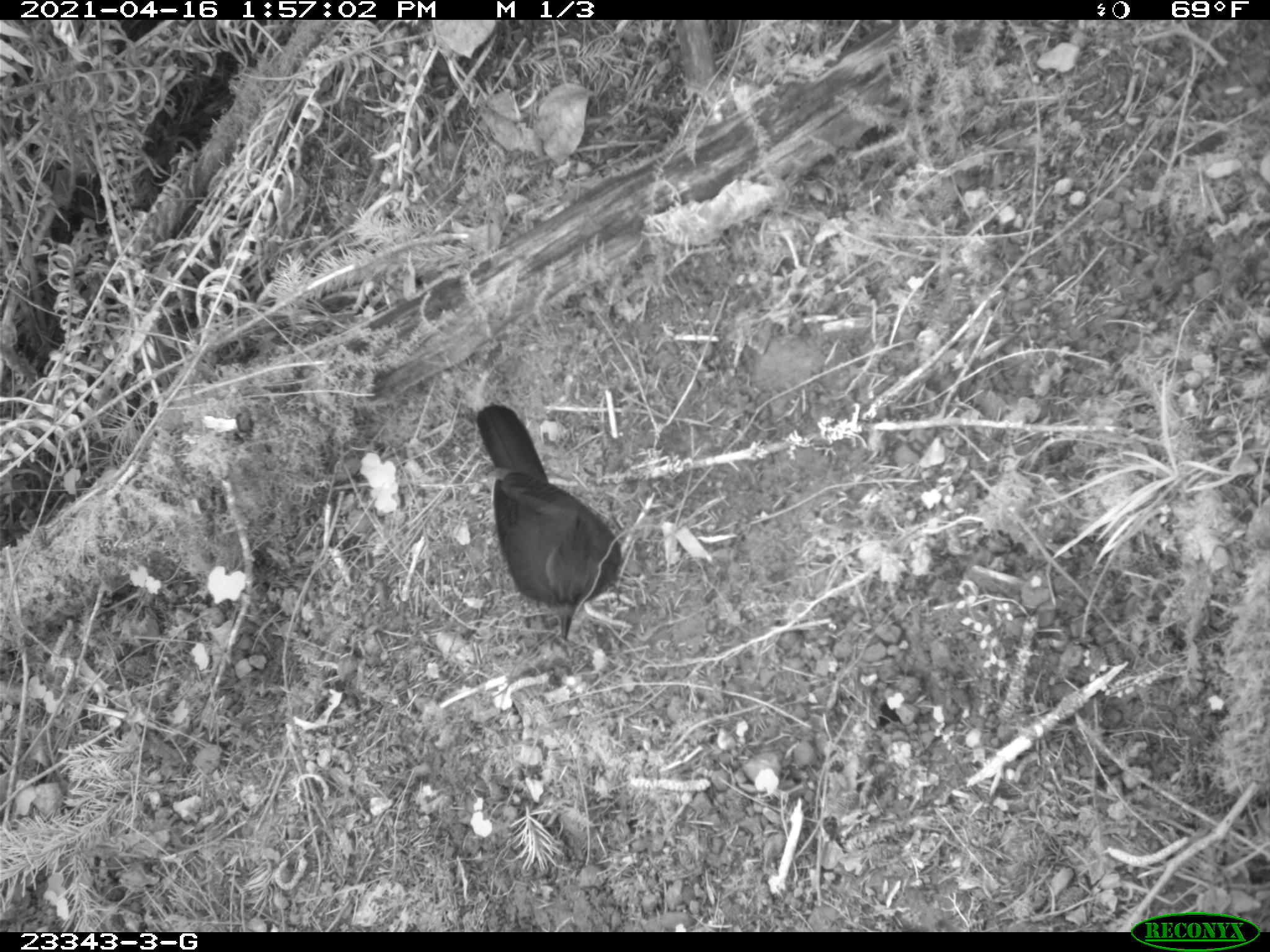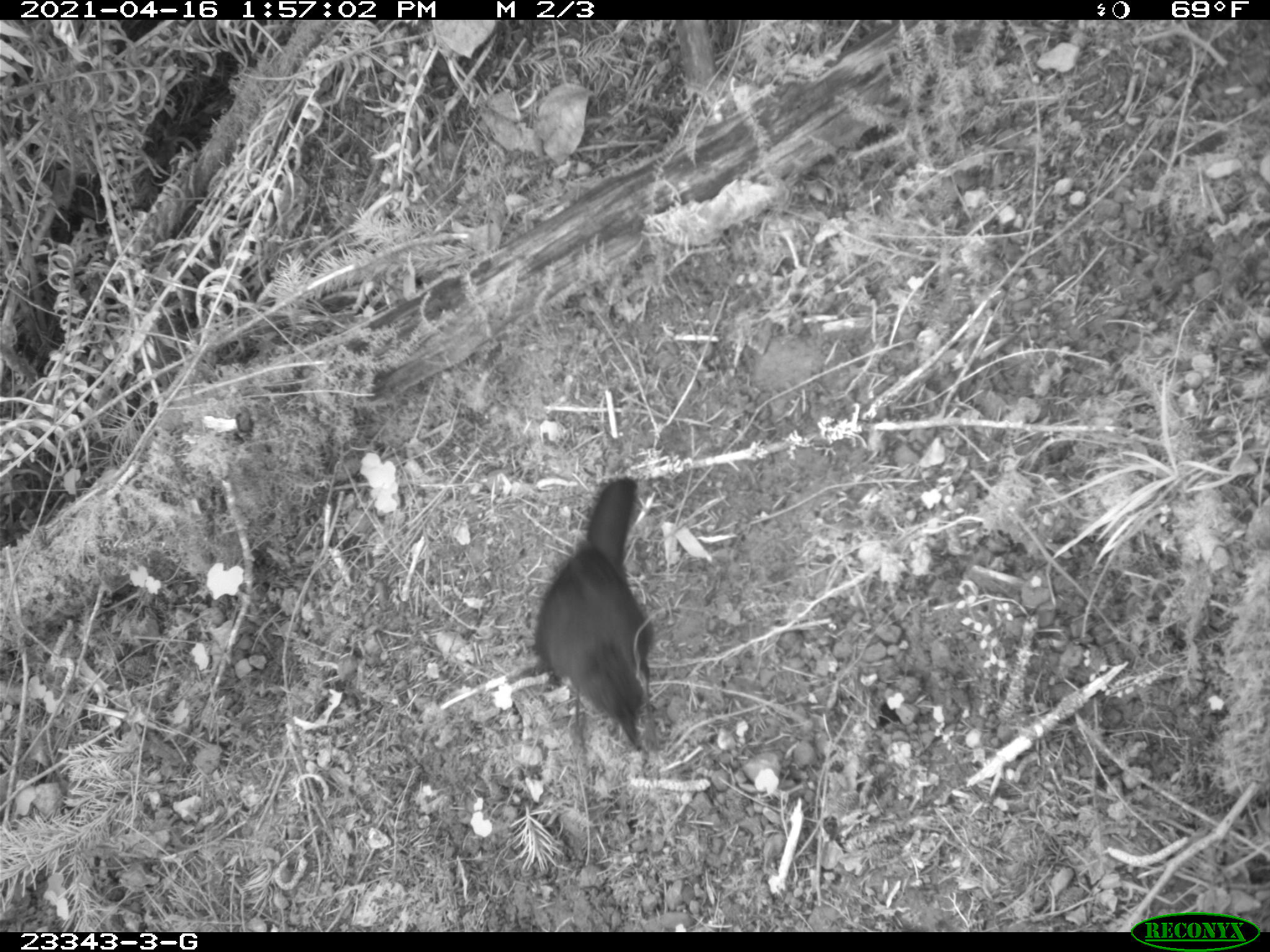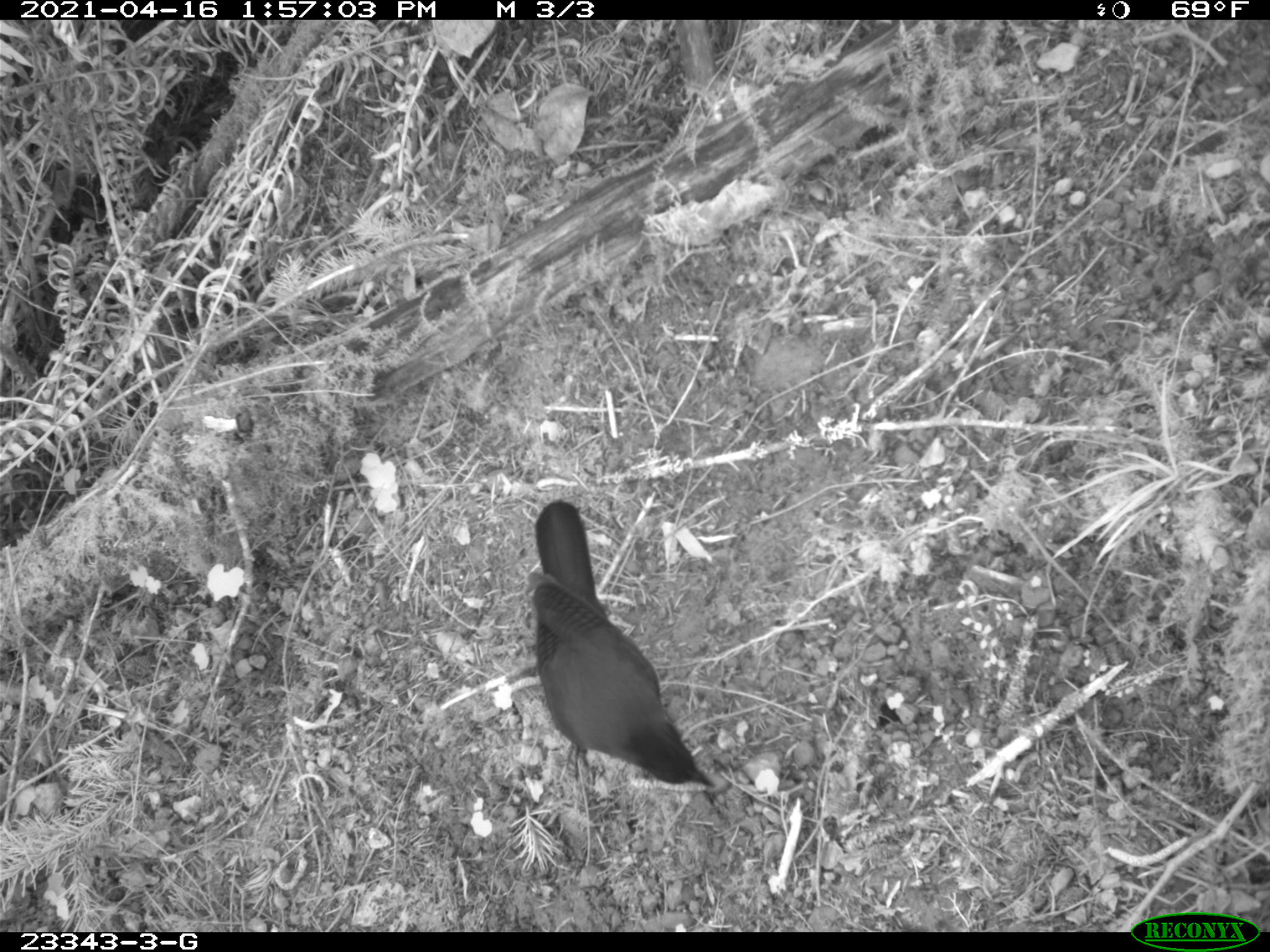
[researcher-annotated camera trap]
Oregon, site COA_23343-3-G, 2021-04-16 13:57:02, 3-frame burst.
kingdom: Animalia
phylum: Chordata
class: Aves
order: Passeriformes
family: Corvidae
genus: Cyanocitta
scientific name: Cyanocitta stelleri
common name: steller's jay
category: stellers jay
Stellers jay (steller's jay) (Cyanocitta stelleri).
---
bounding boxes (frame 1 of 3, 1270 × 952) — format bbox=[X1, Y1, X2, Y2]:
stellers jay: bbox=[470, 398, 625, 644]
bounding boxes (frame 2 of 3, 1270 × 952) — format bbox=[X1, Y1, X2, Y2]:
stellers jay: bbox=[527, 466, 655, 757]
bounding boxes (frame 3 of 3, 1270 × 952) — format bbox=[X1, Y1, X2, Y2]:
stellers jay: bbox=[522, 494, 726, 806]